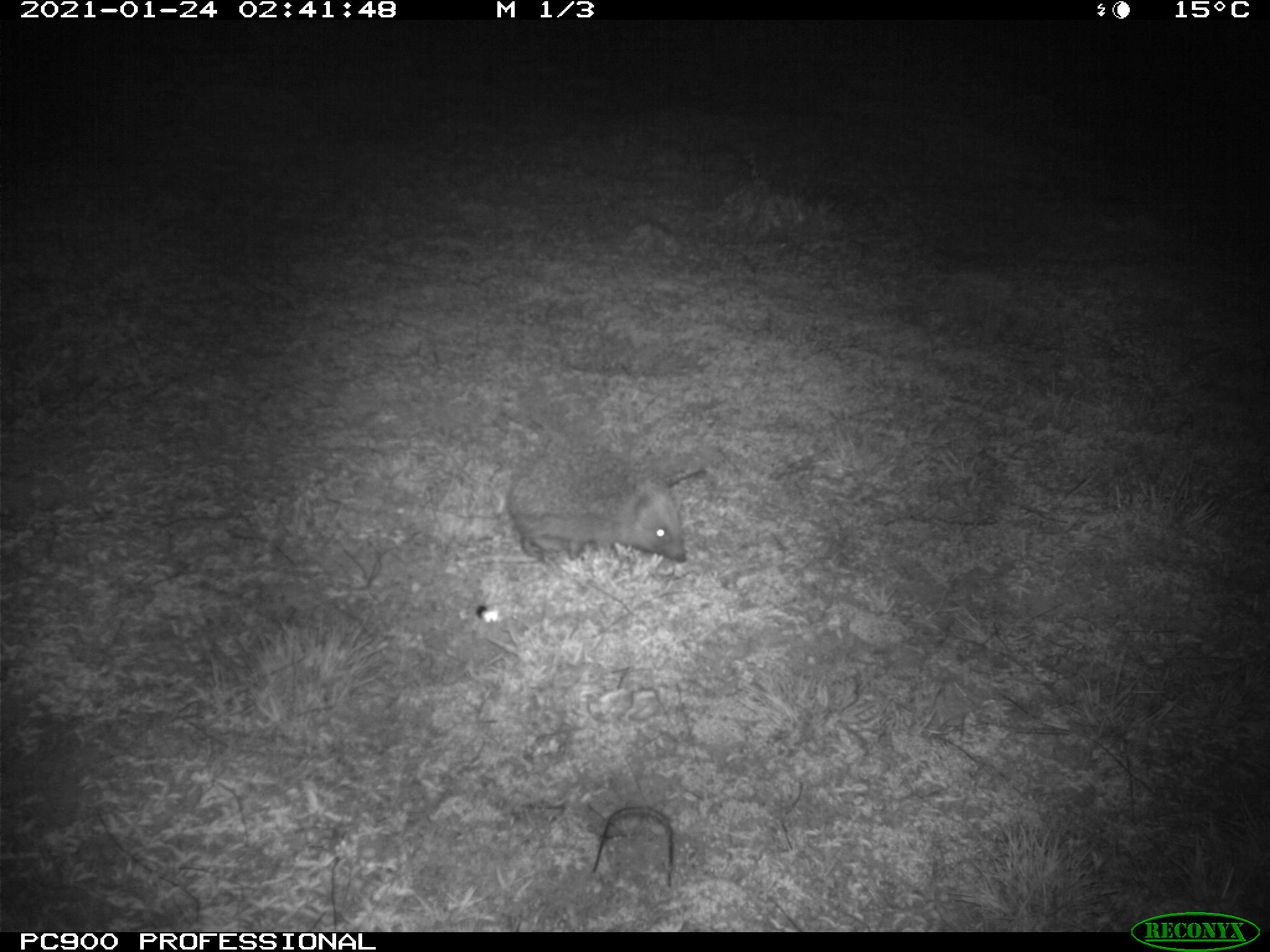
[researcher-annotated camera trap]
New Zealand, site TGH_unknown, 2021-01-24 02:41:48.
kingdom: Animalia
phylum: Chordata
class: Mammalia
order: Eulipotyphla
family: Erinaceidae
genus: Erinaceus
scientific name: Erinaceus europaeus europaeus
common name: european hedgehog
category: hedgehog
Hedgehog (european hedgehog) (Erinaceus europaeus europaeus).